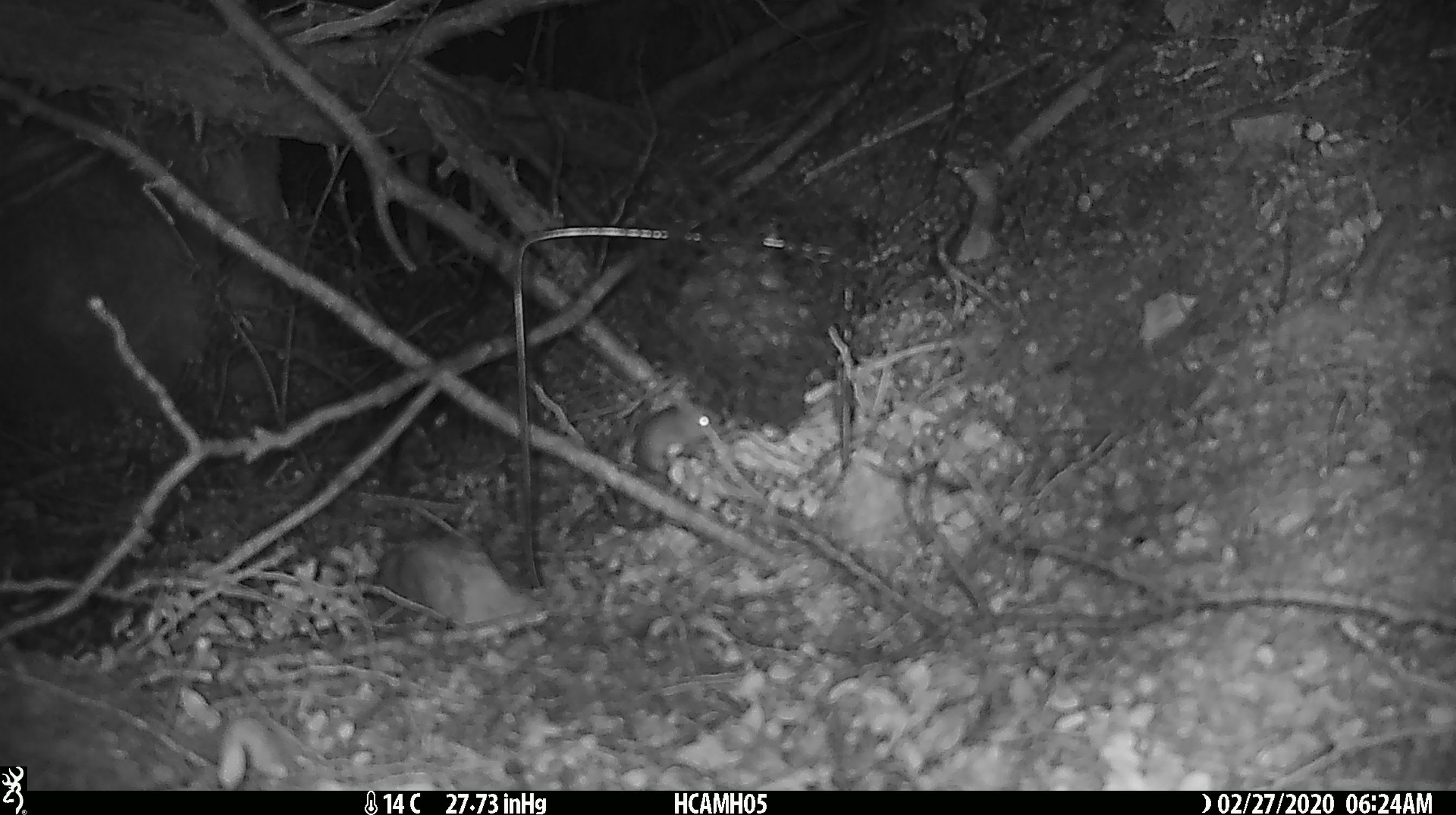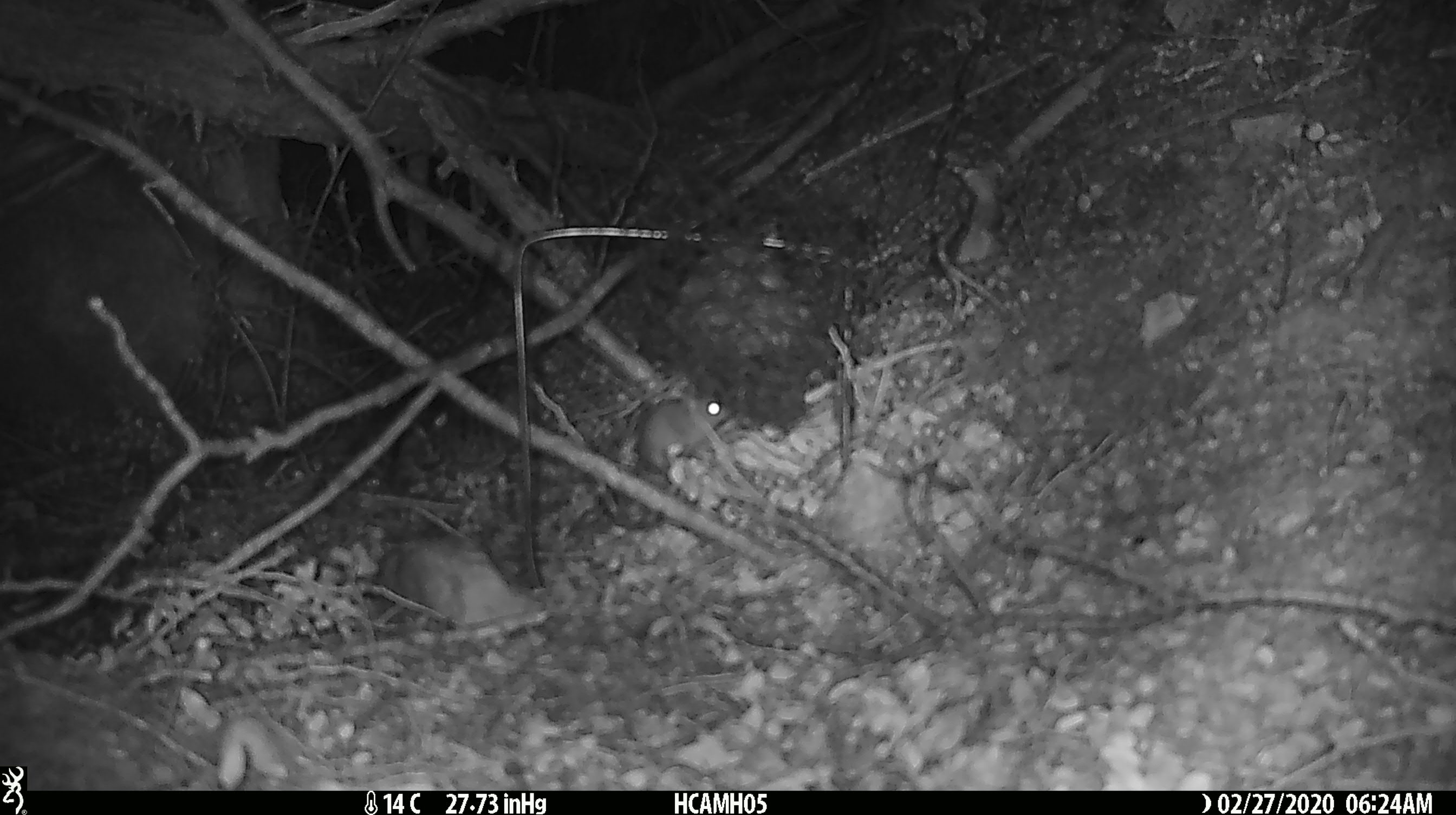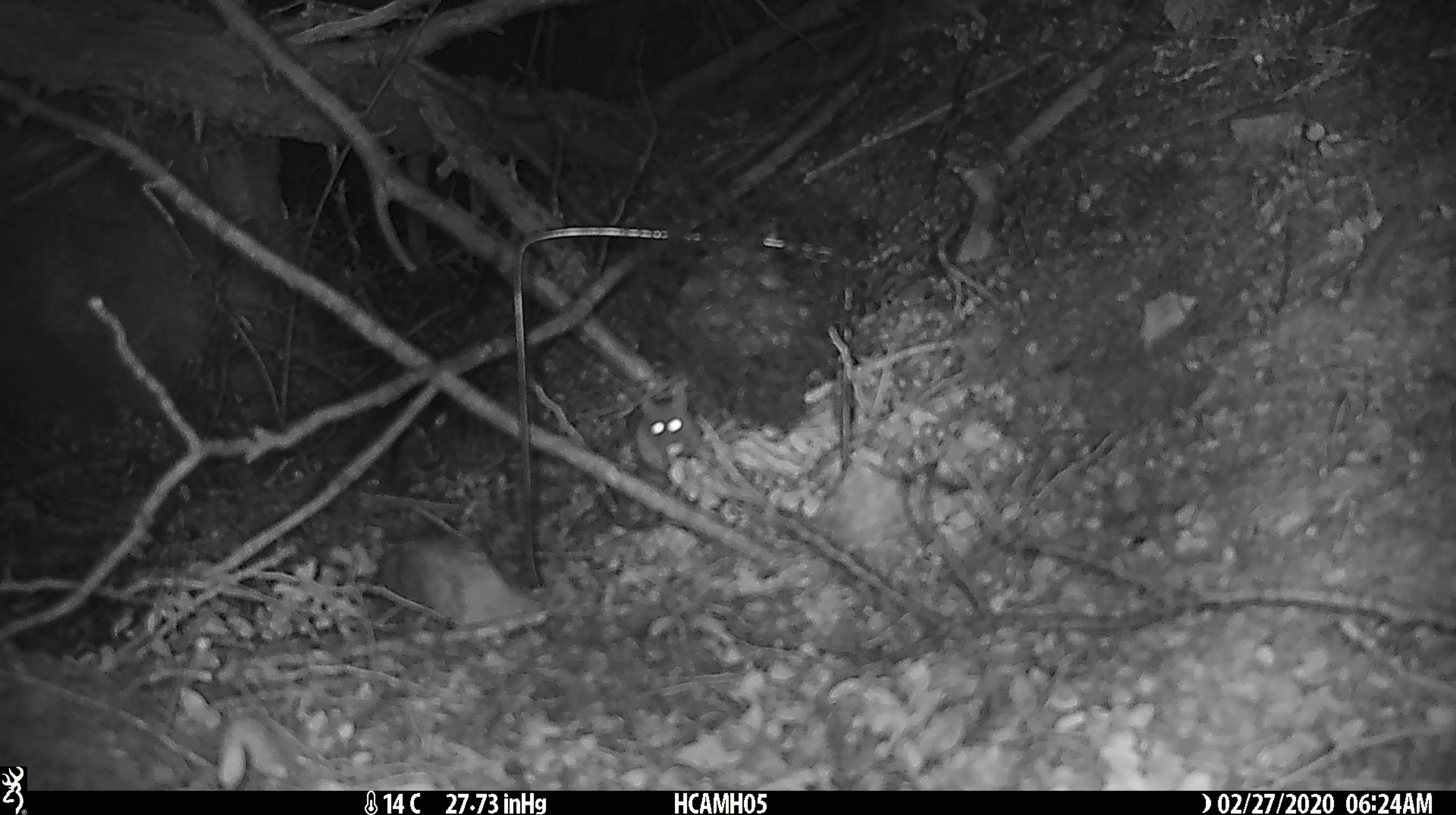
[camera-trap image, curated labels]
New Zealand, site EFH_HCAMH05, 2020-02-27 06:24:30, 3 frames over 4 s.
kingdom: Animalia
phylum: Chordata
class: Mammalia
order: Rodentia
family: Muridae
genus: Mus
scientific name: Mus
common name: mouse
Mouse (Mus).